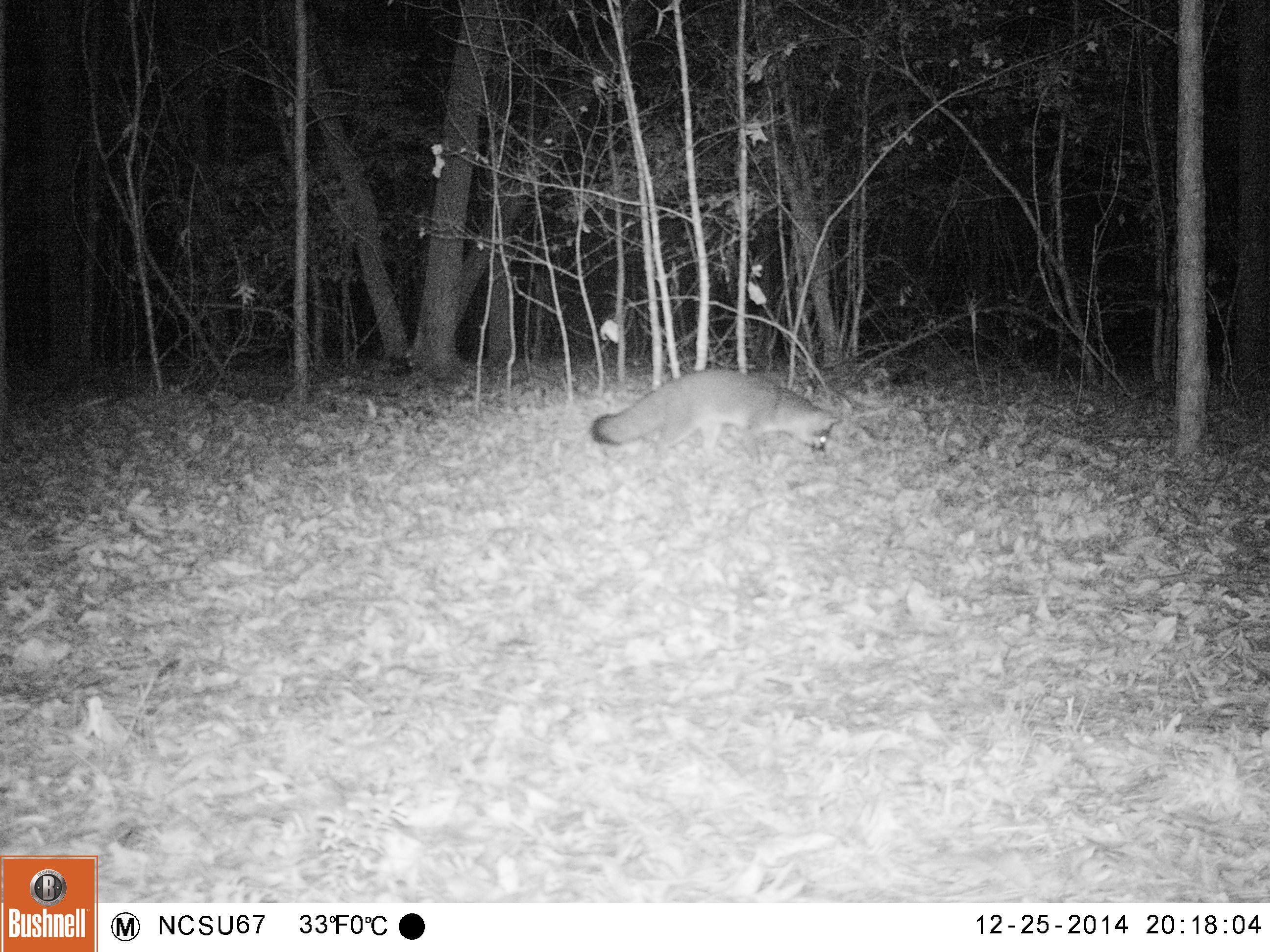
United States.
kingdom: Animalia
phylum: Chordata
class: Mammalia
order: Carnivora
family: Canidae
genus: Urocyon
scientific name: Urocyon cinereoargenteus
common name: gray fox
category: Grey Fox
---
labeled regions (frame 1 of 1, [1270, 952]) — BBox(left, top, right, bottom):
Grey Fox: BBox(587, 365, 842, 472)